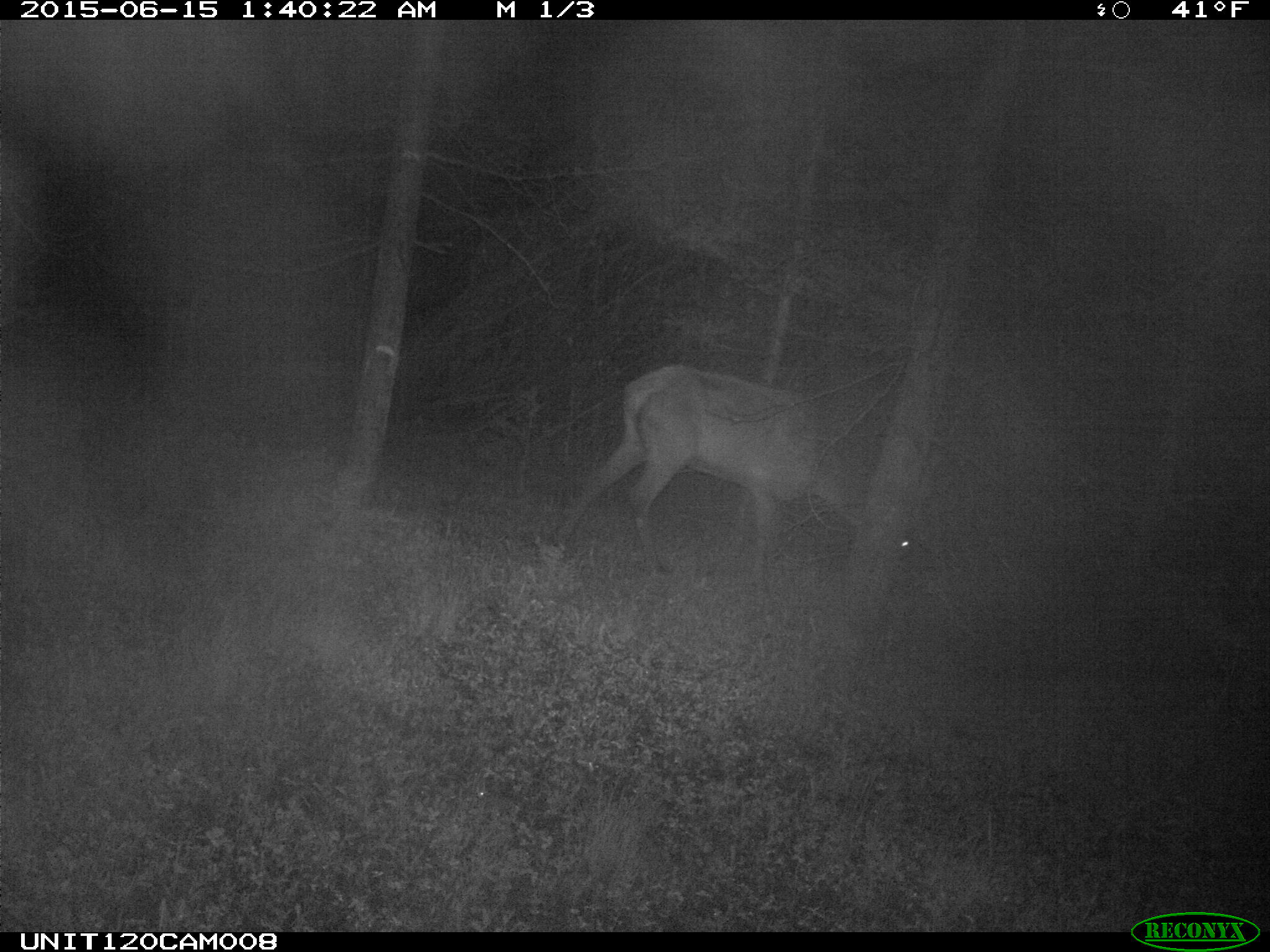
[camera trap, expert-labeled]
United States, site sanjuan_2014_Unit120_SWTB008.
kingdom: Animalia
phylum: Chordata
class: Mammalia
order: Artiodactyla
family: Cervidae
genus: Cervus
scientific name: Cervus elaphus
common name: red deer